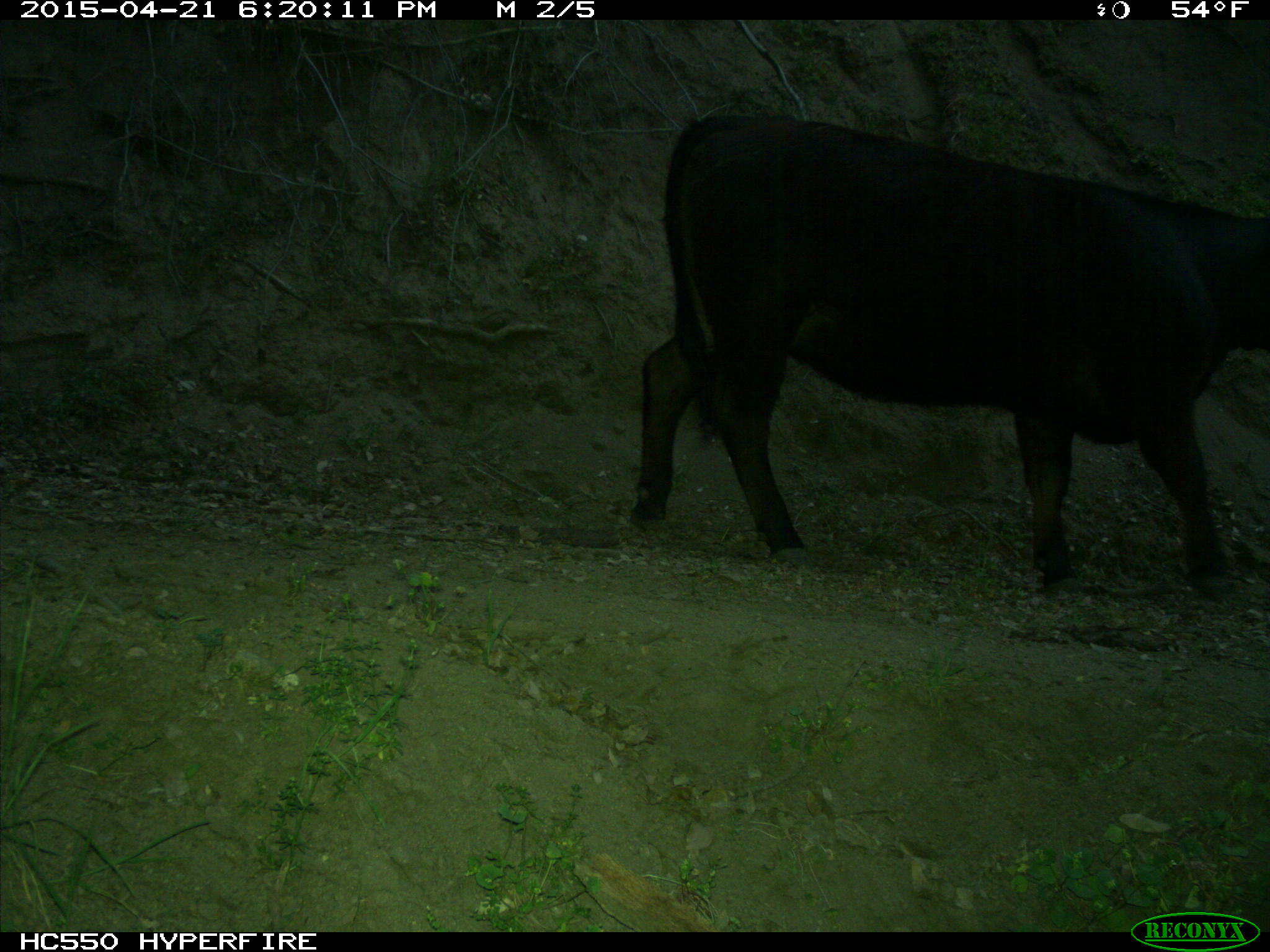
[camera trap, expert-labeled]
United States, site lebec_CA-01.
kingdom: Animalia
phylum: Chordata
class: Mammalia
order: Artiodactyla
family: Bovidae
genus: Bos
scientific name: Bos taurus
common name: domestic cow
Bos taurus (domestic cow).